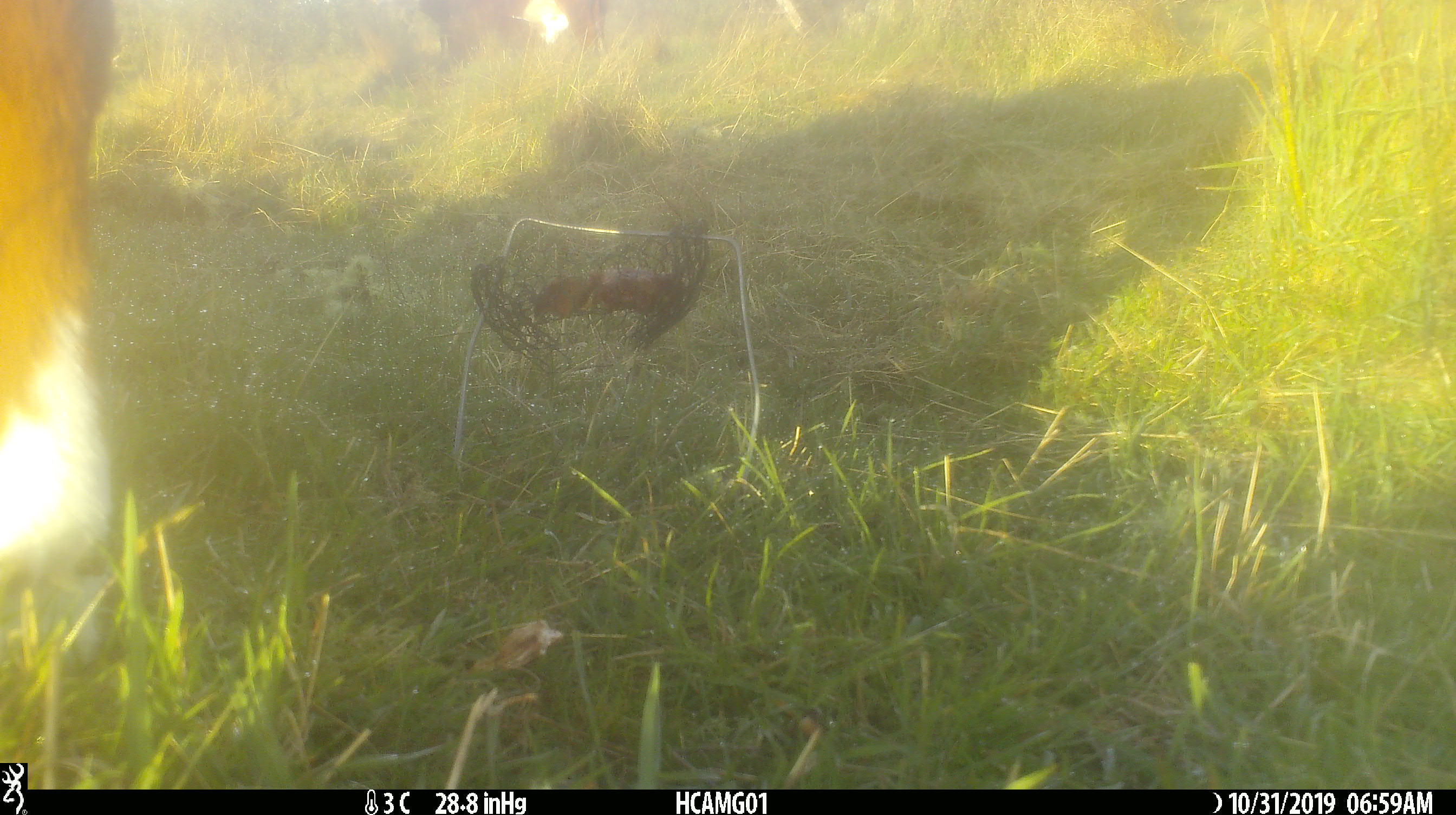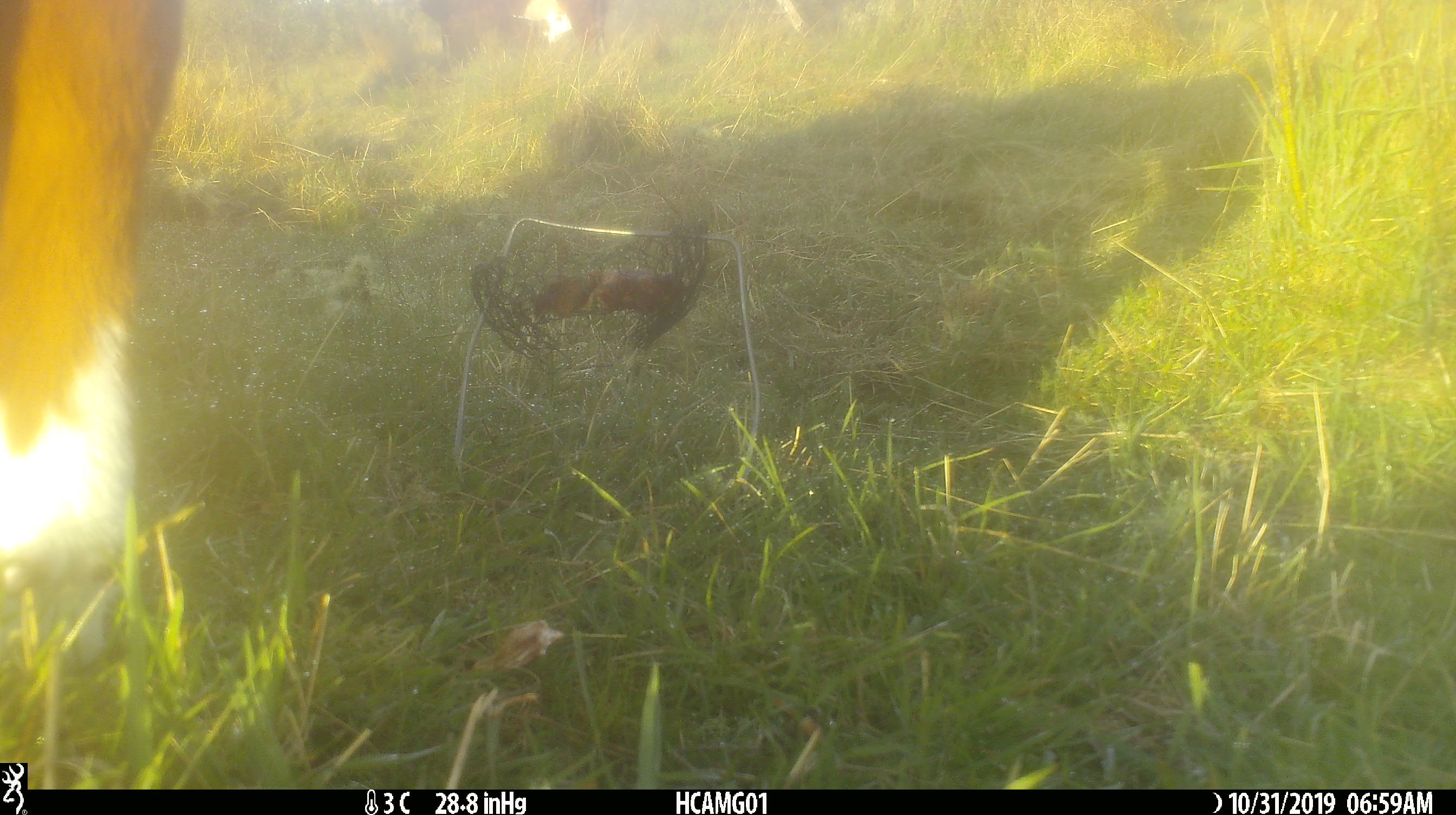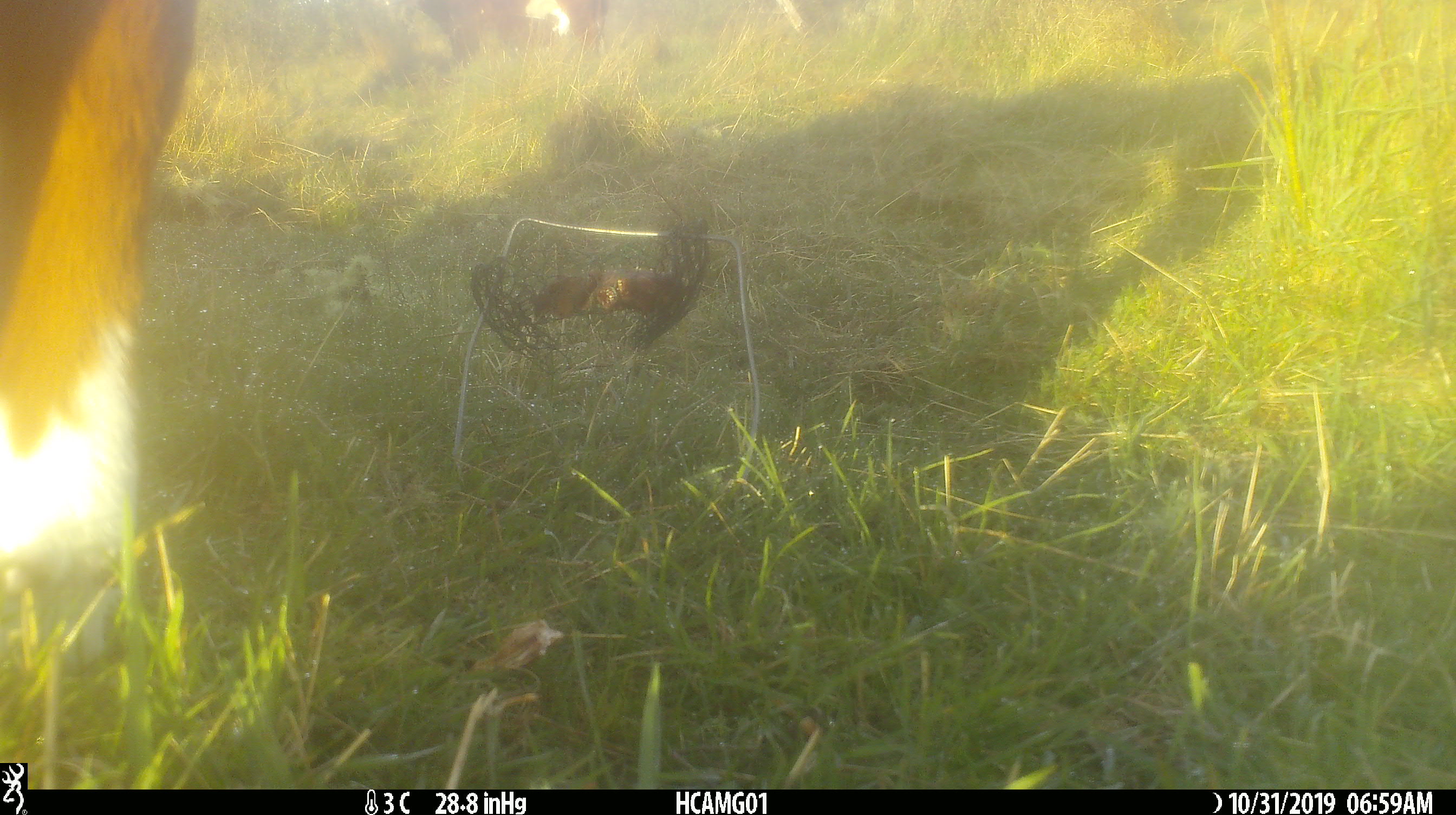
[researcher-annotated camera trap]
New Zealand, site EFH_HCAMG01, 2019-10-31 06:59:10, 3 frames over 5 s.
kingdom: Animalia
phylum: Chordata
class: Mammalia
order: Artiodactyla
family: Bovidae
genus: Bos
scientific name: Bos taurus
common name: domestic cow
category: cow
Cow (domestic cow) (Bos taurus).